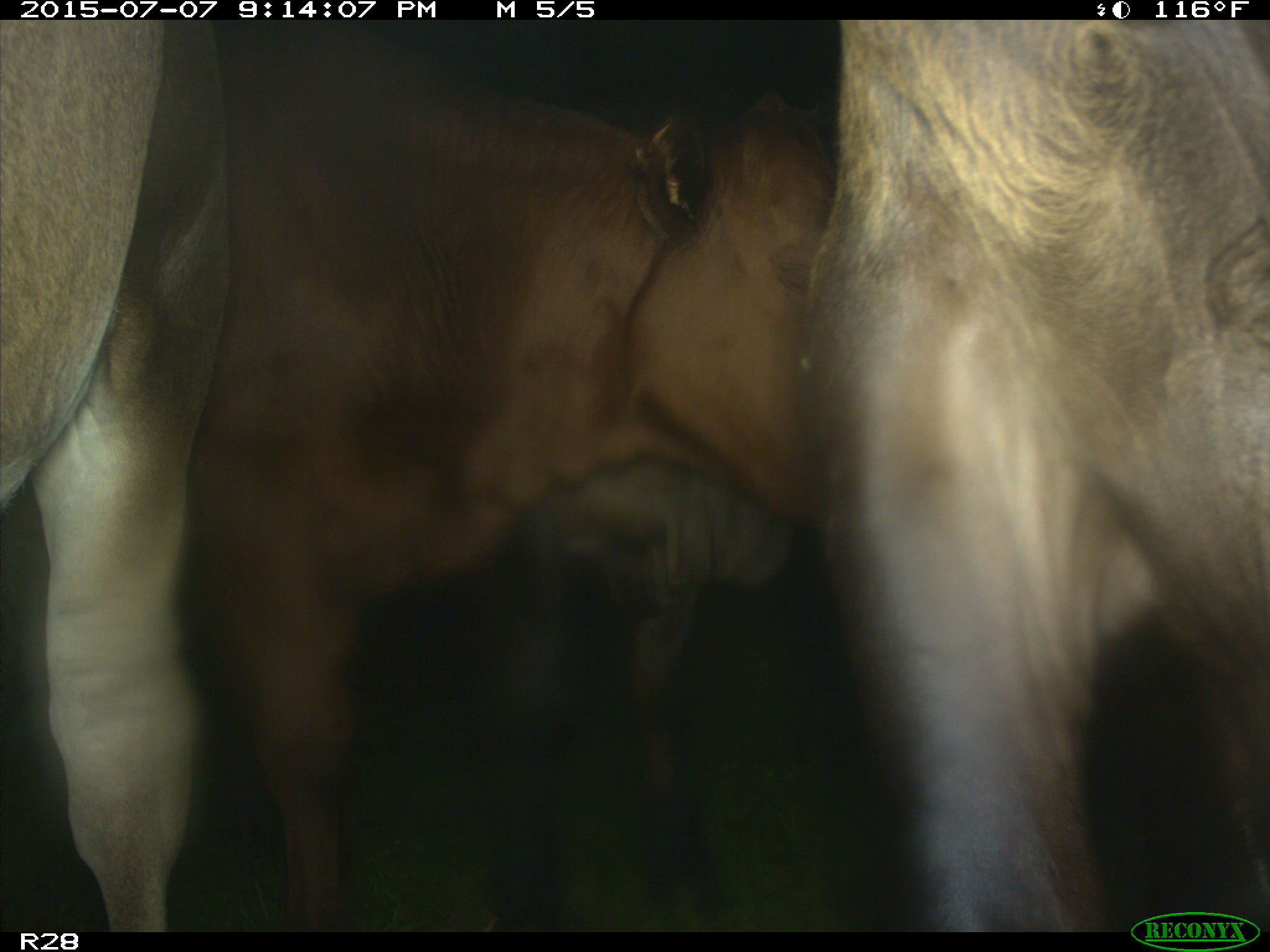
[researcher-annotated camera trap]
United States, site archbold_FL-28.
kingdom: Animalia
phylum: Chordata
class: Mammalia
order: Artiodactyla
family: Bovidae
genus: Bos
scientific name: Bos taurus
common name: domestic cow